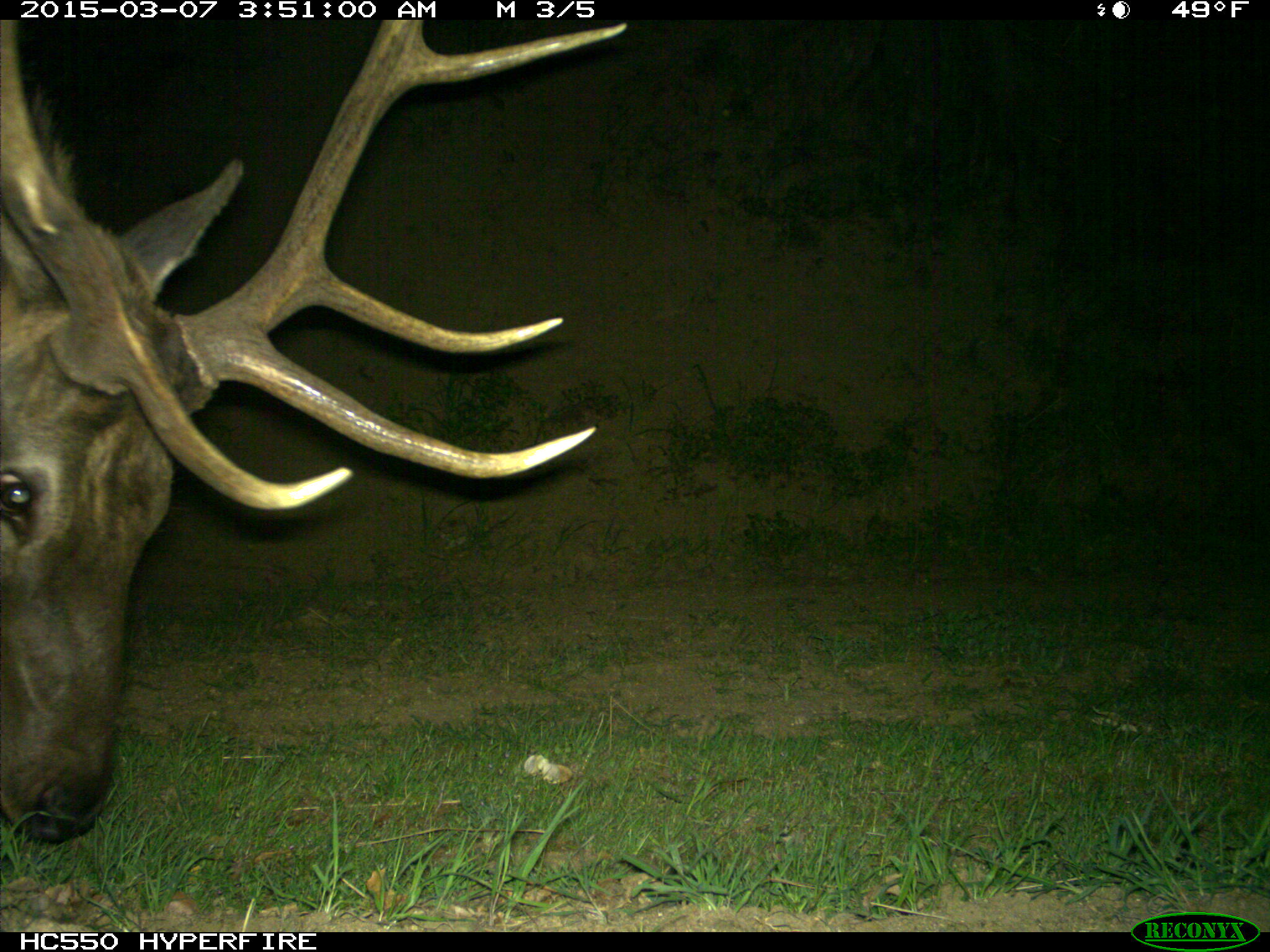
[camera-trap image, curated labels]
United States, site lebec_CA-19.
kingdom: Animalia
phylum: Chordata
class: Mammalia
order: Artiodactyla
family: Cervidae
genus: Cervus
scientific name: Cervus canadensis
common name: elk